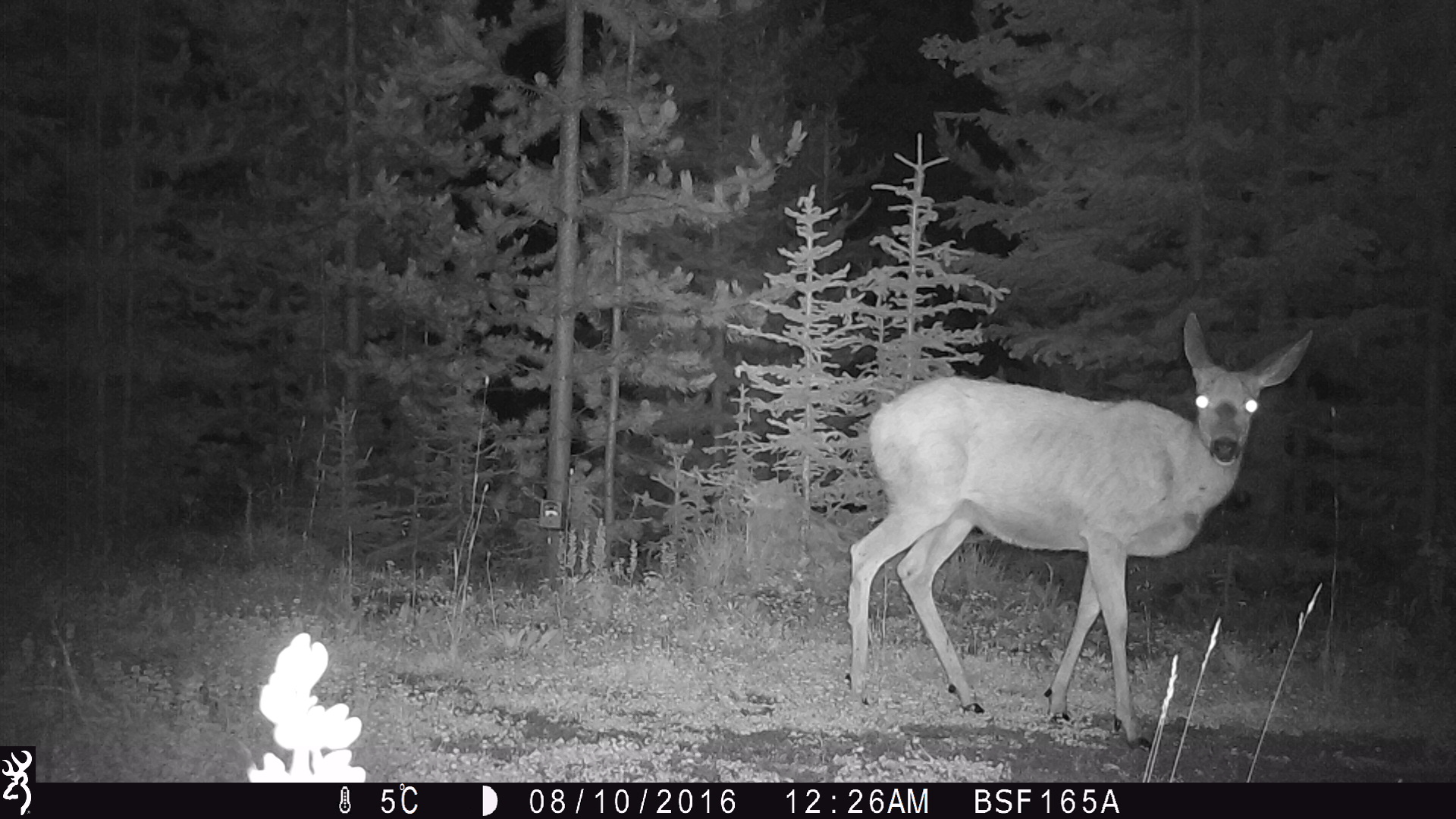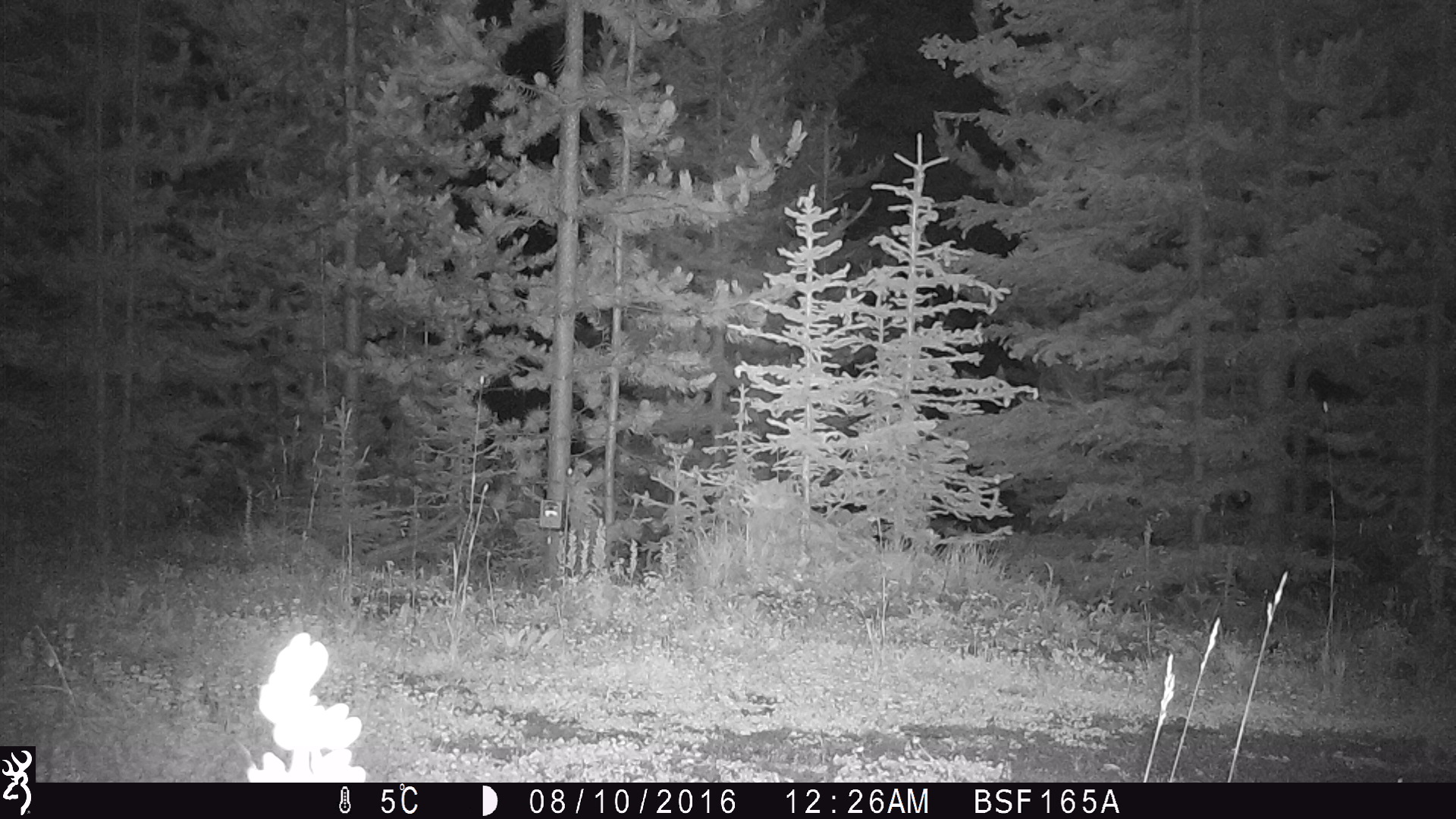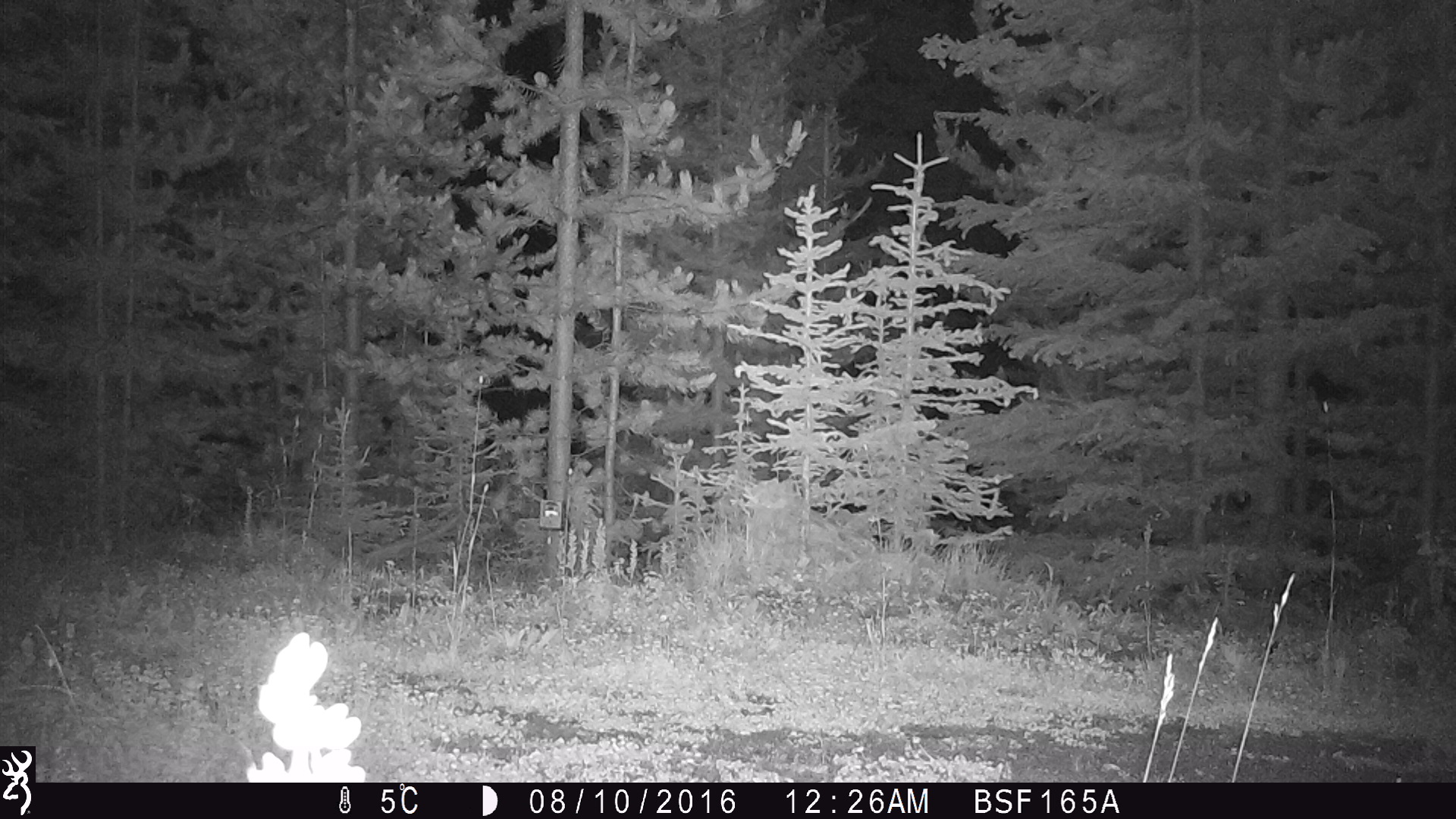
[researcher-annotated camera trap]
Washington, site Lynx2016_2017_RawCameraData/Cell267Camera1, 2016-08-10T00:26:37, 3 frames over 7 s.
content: unidentified animal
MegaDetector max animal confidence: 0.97